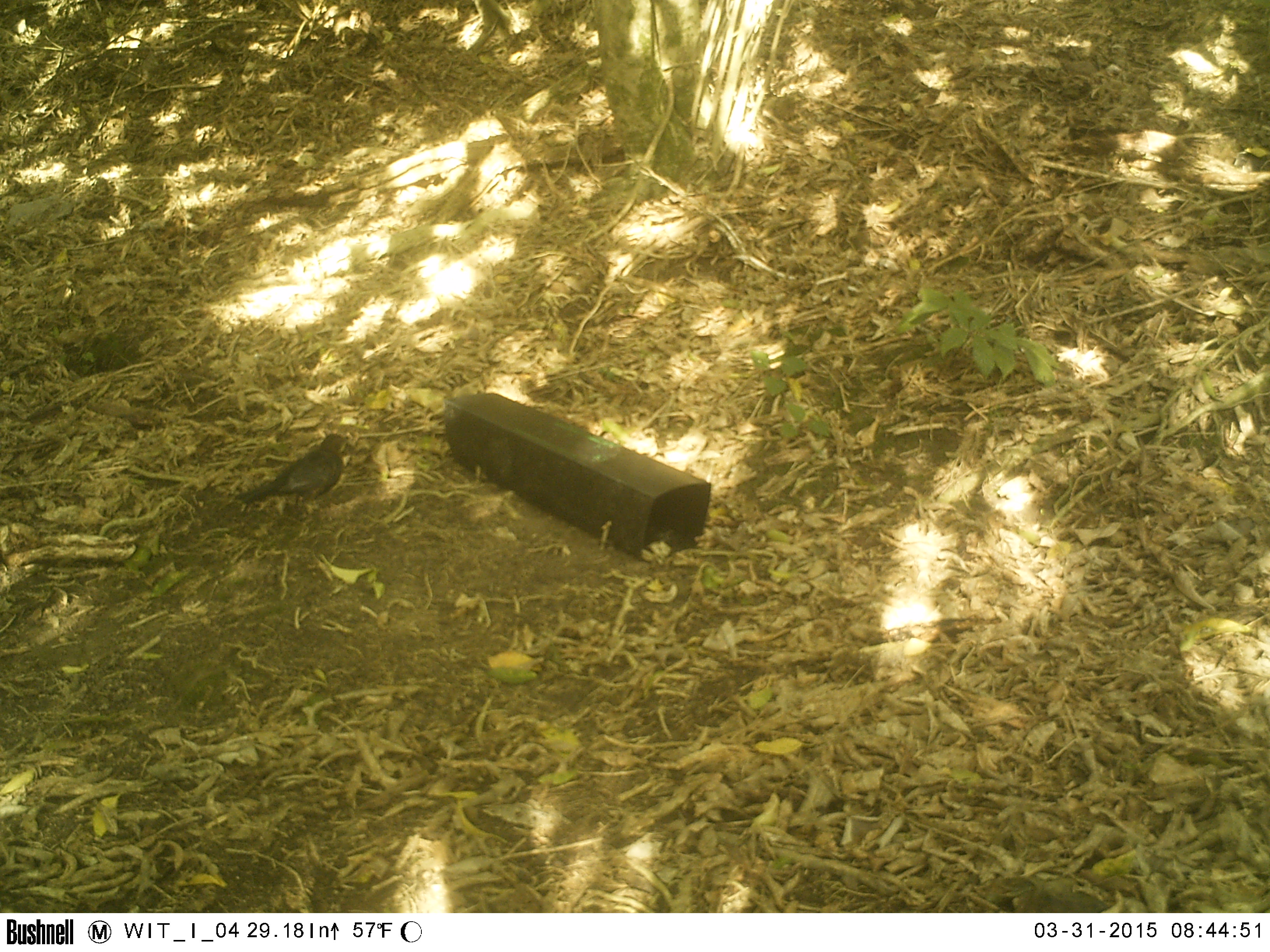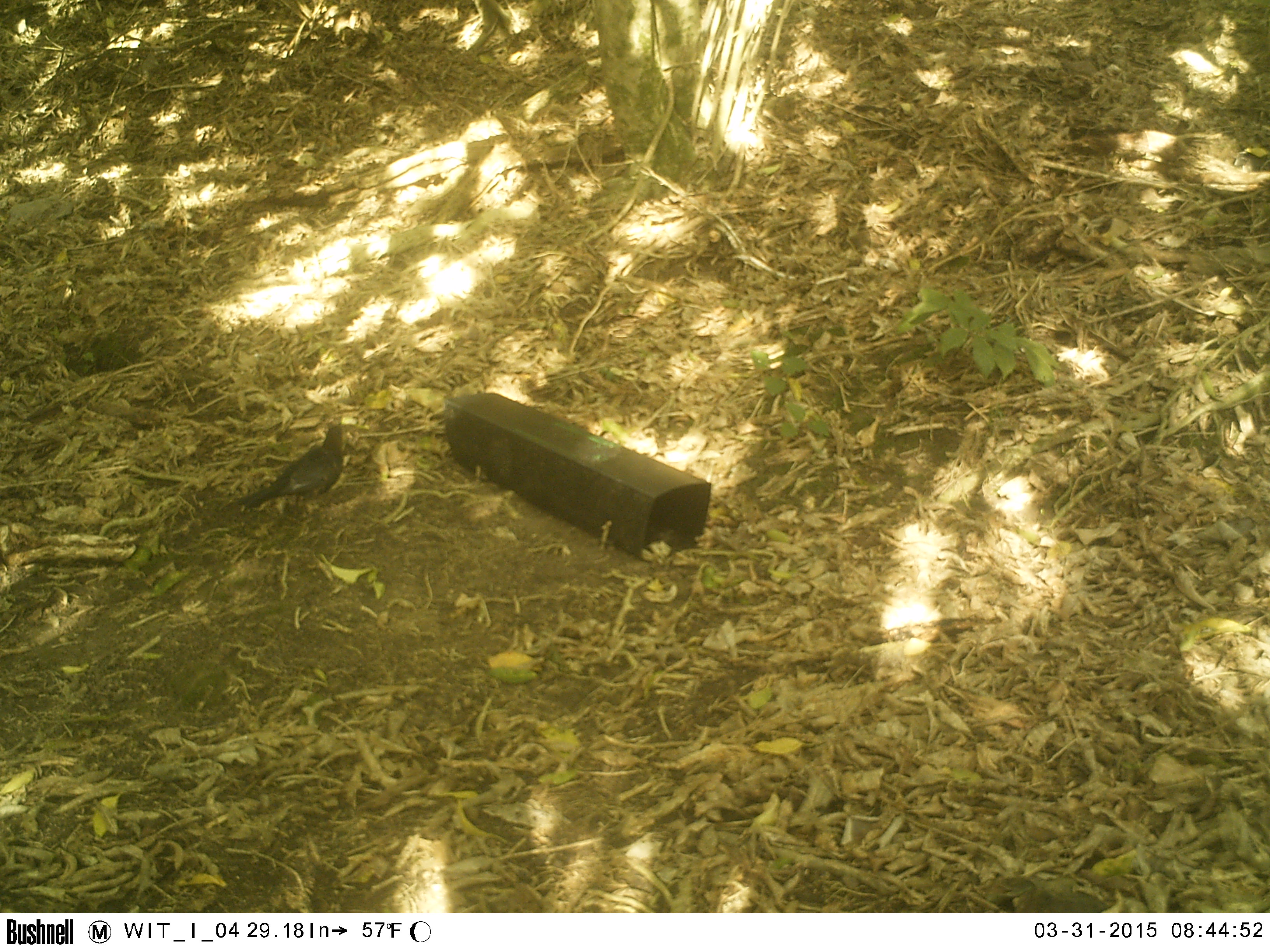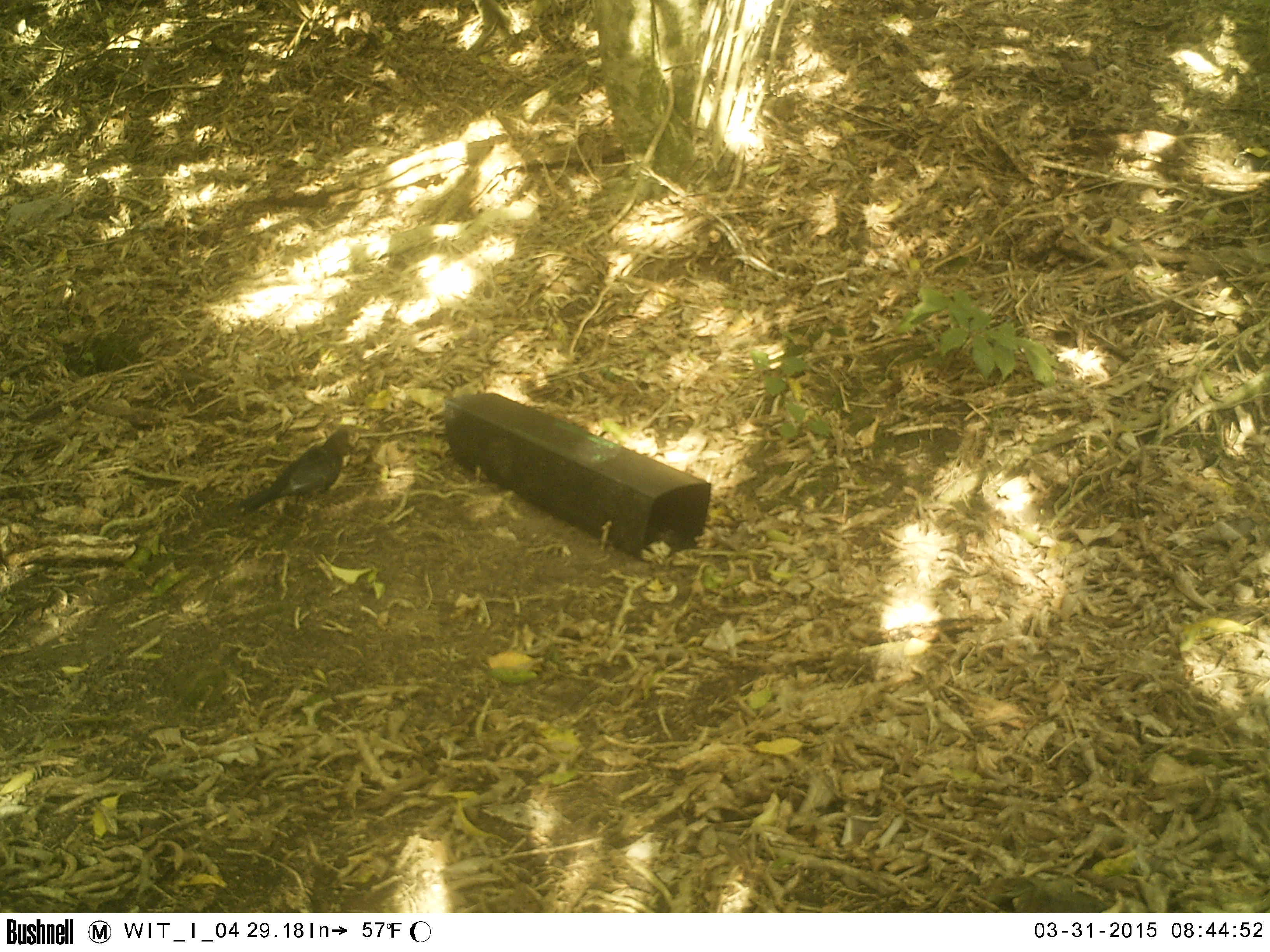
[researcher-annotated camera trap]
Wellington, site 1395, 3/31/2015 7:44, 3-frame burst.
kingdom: Animalia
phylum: Chordata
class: Aves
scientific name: Aves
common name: bird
Bird (Aves).